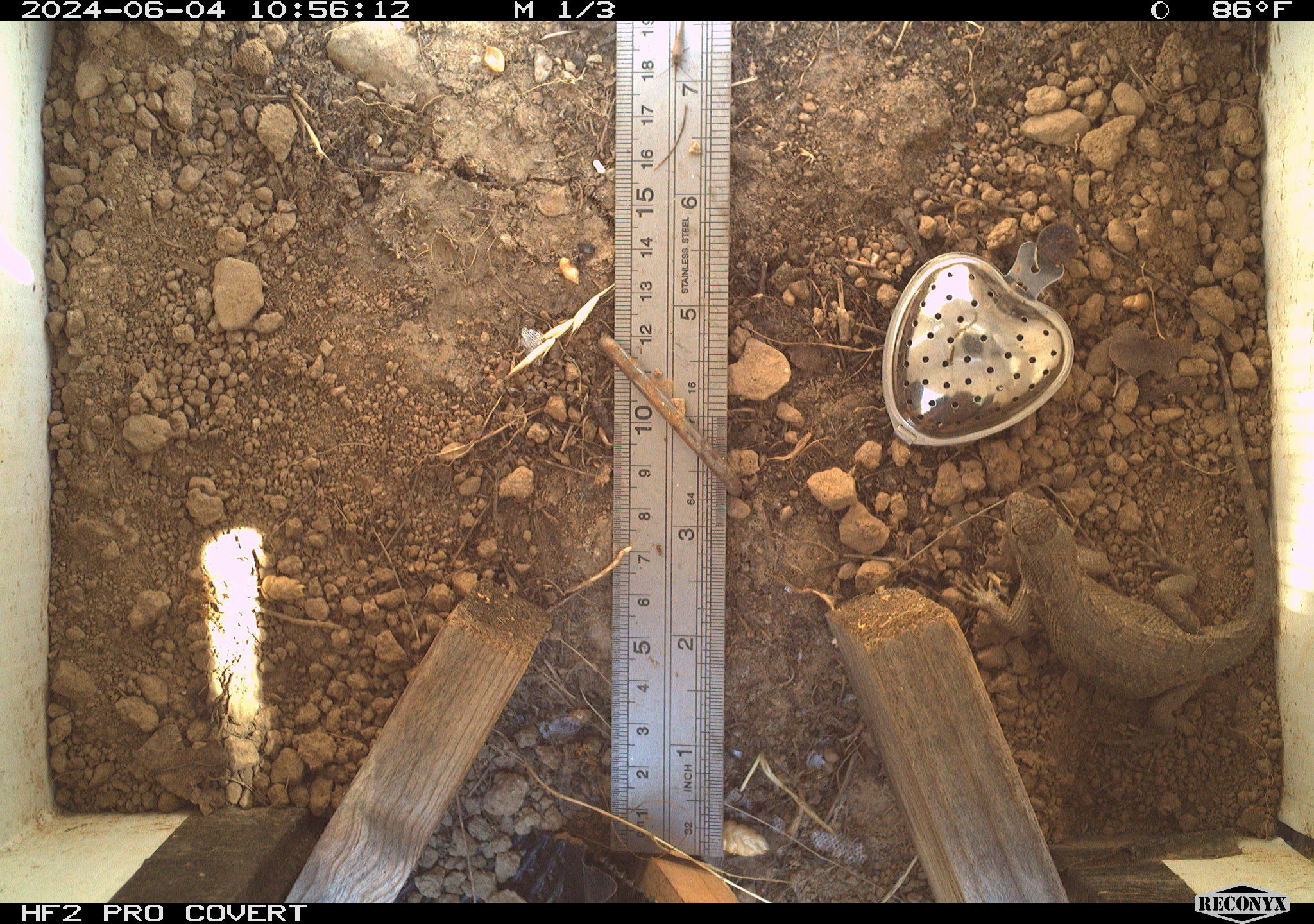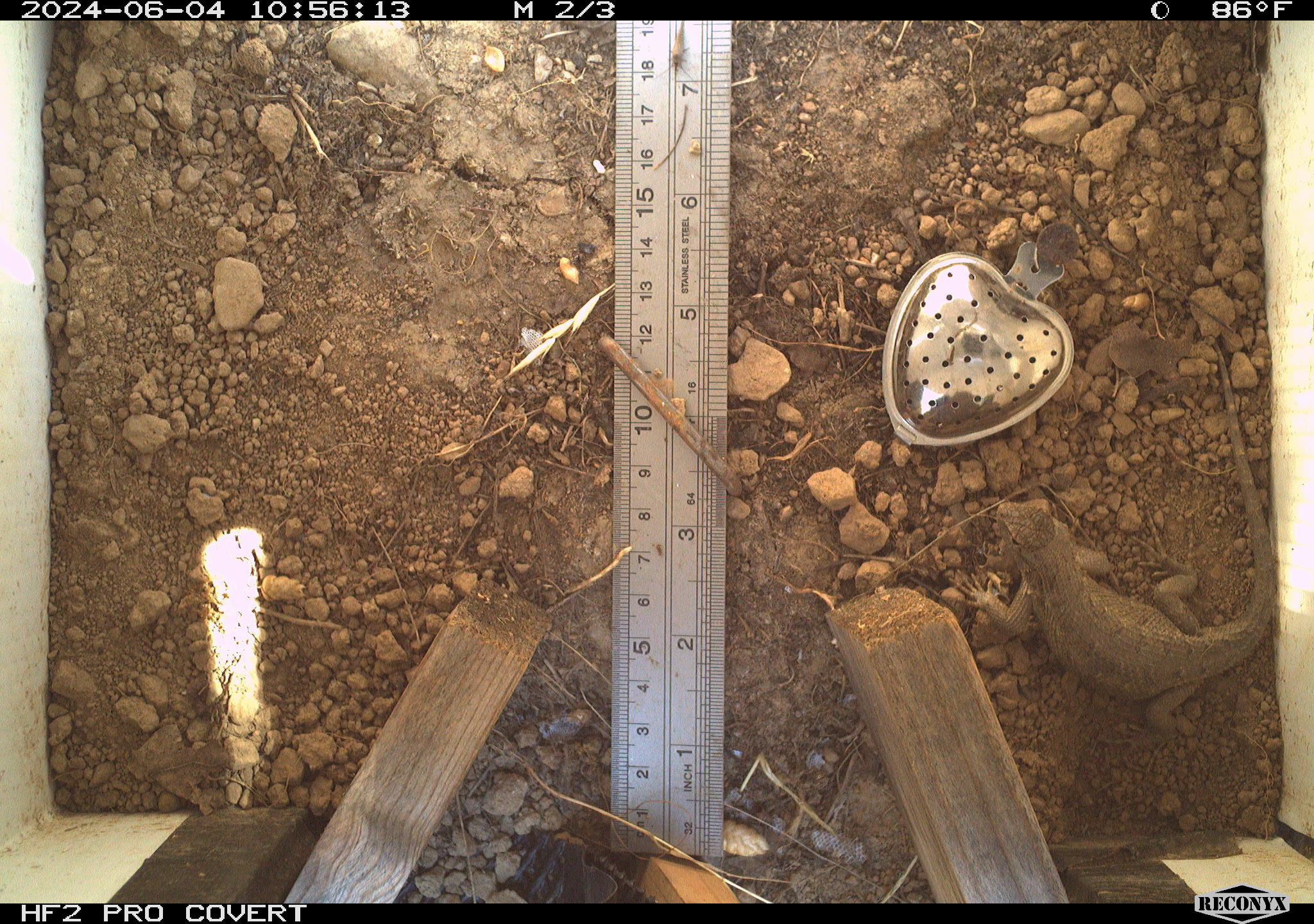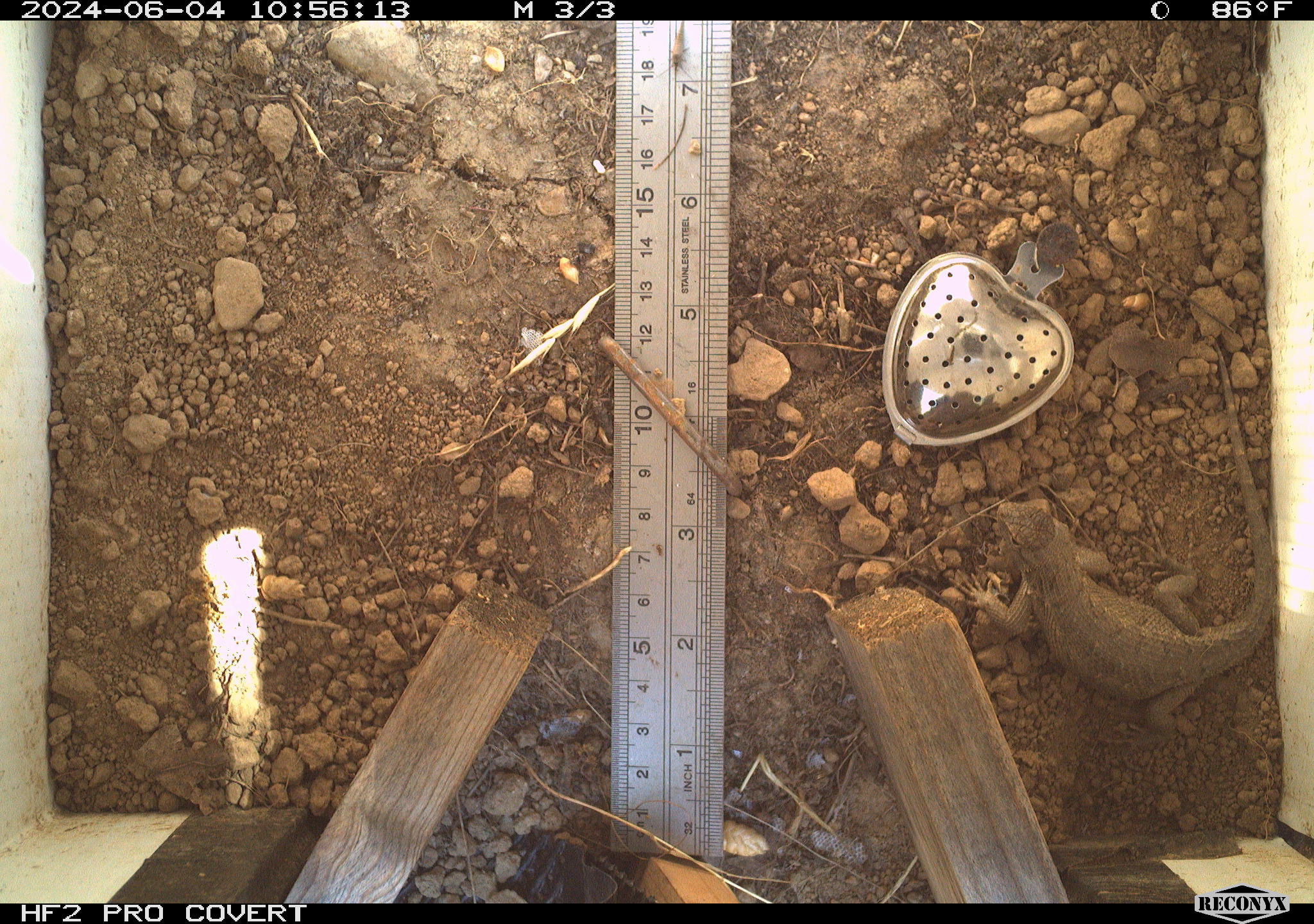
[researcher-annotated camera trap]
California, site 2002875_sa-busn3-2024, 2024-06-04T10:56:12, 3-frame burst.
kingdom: Animalia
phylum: Chordata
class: Reptilia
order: Squamata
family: Phrynosomatidae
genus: Sceloporus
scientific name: Sceloporus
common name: spiny lizards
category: sceloporus species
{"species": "sceloporus species (spiny lizards) (Sceloporus)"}